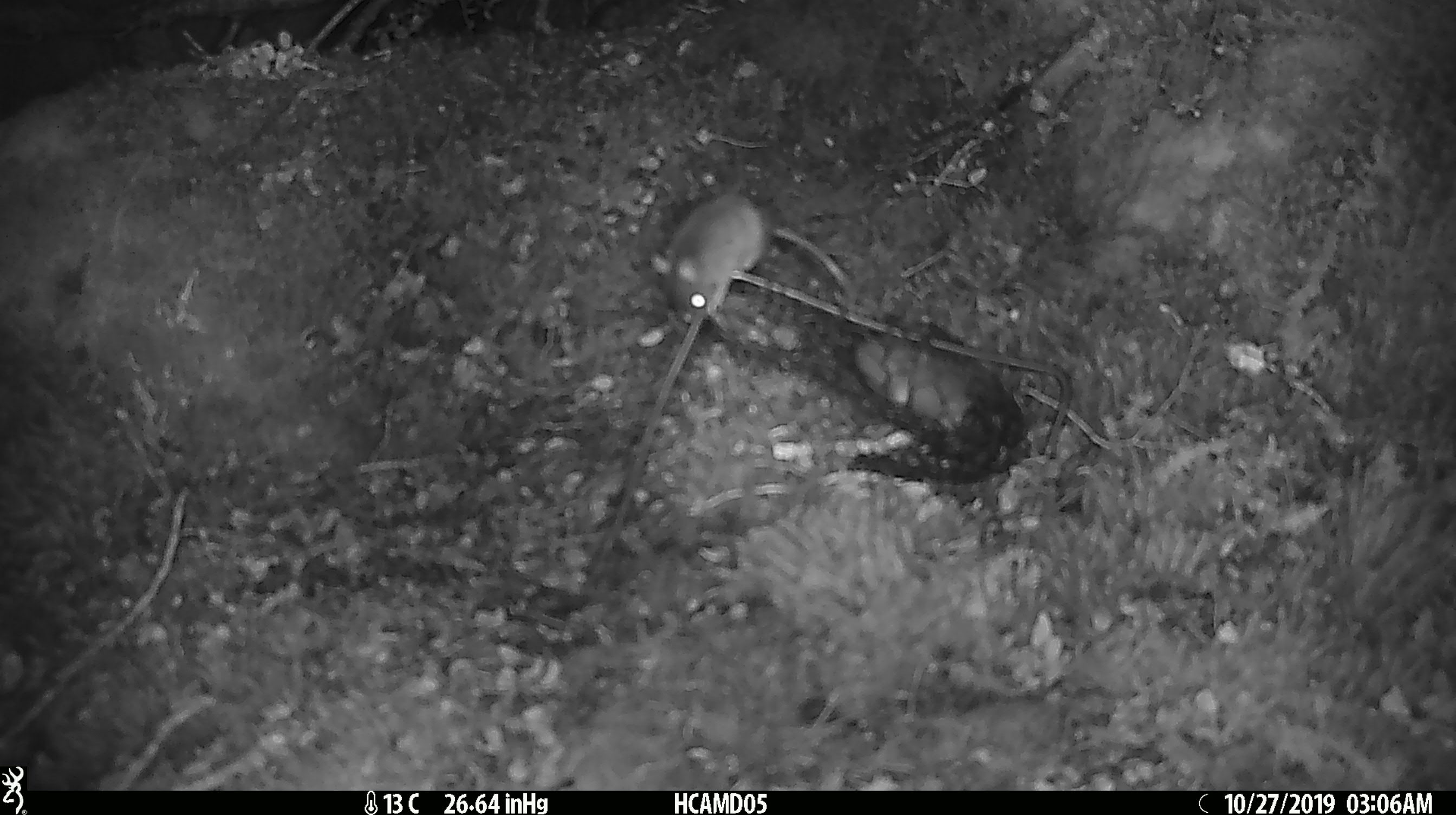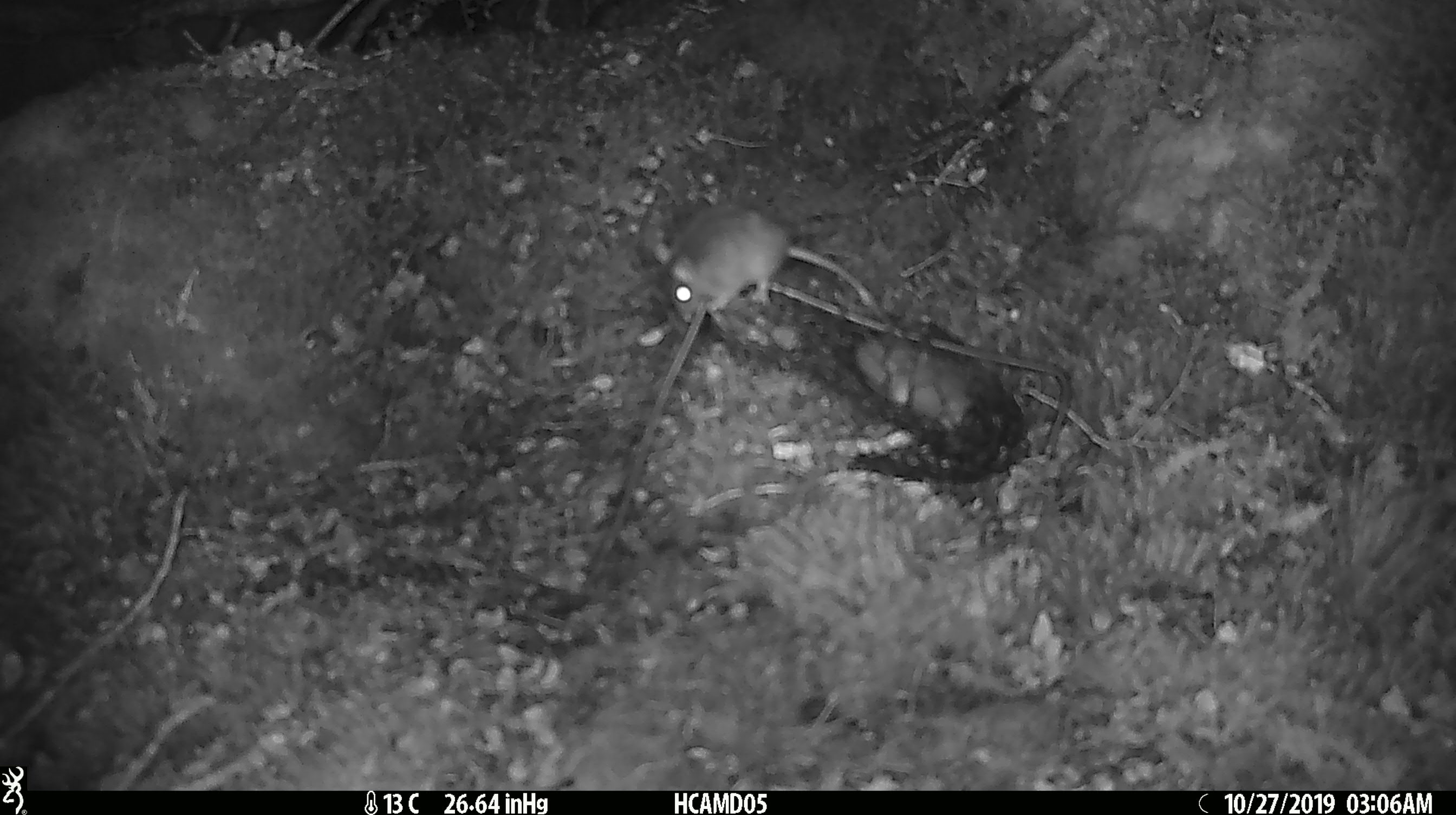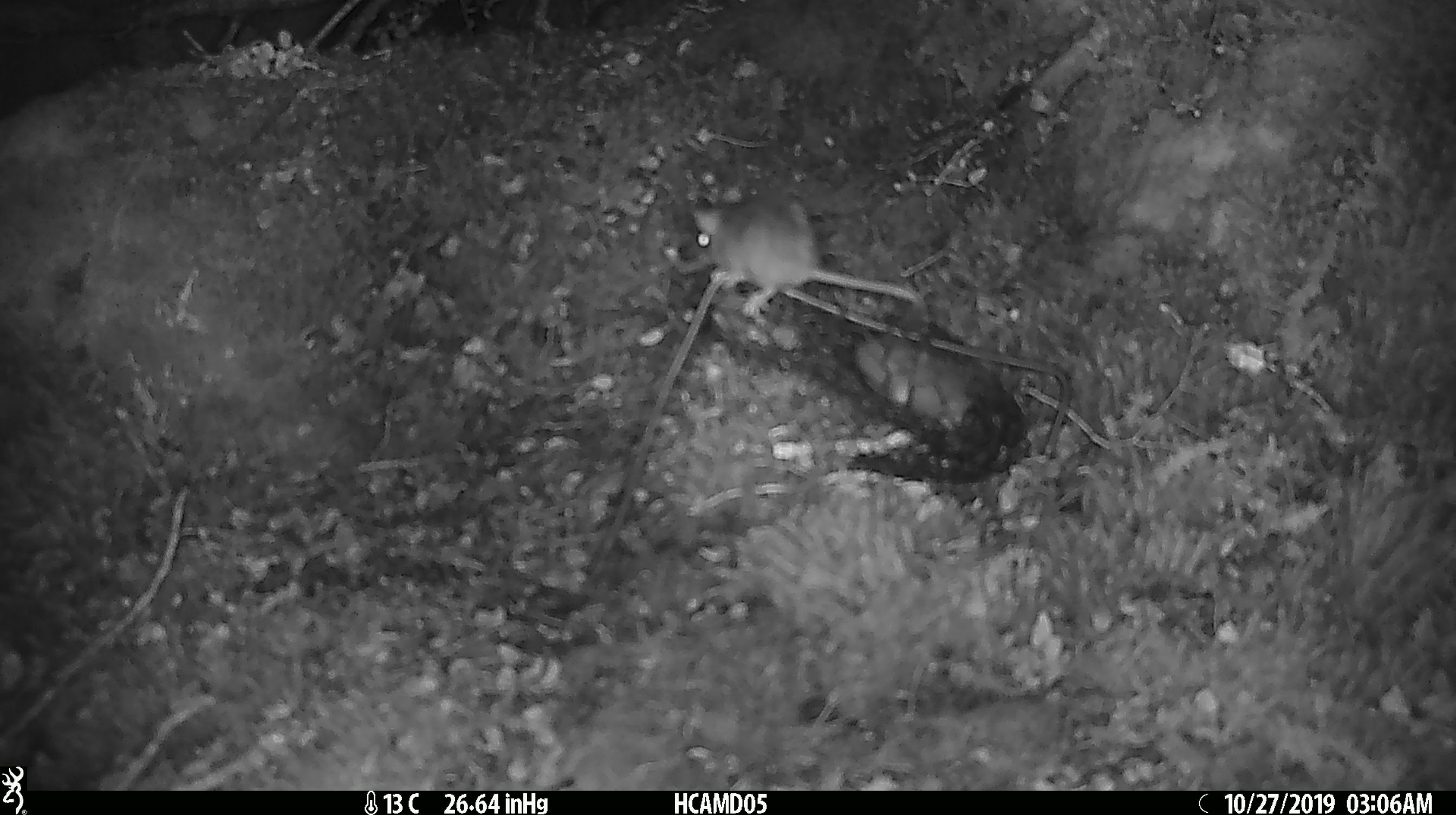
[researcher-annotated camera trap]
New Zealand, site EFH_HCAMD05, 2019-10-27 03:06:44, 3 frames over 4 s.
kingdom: Animalia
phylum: Chordata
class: Mammalia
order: Rodentia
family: Muridae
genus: Mus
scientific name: Mus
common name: mouse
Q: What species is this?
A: Mouse (Mus).